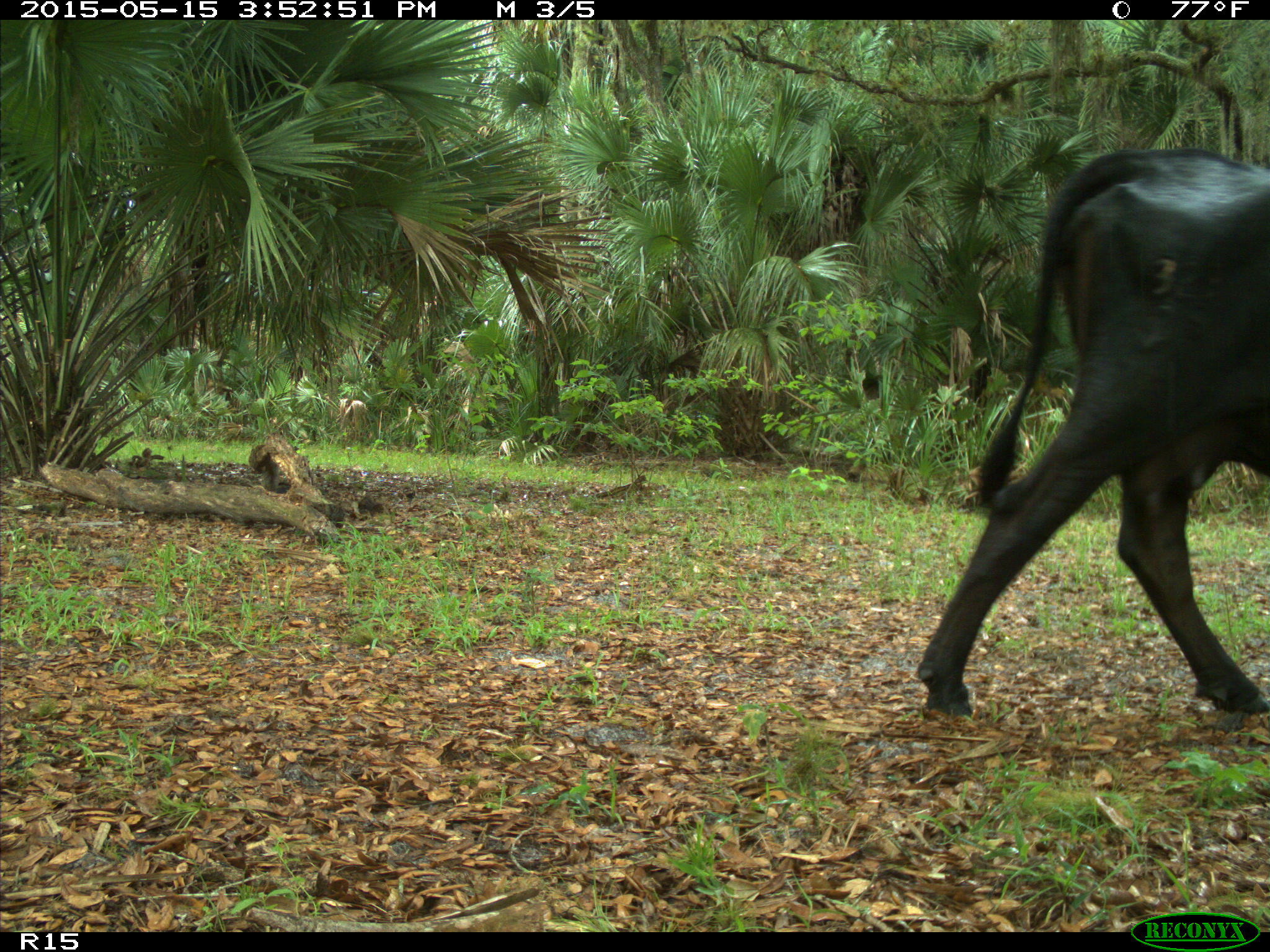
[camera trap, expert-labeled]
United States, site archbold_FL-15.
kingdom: Animalia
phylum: Chordata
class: Mammalia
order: Artiodactyla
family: Bovidae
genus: Bos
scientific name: Bos taurus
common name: domestic cow